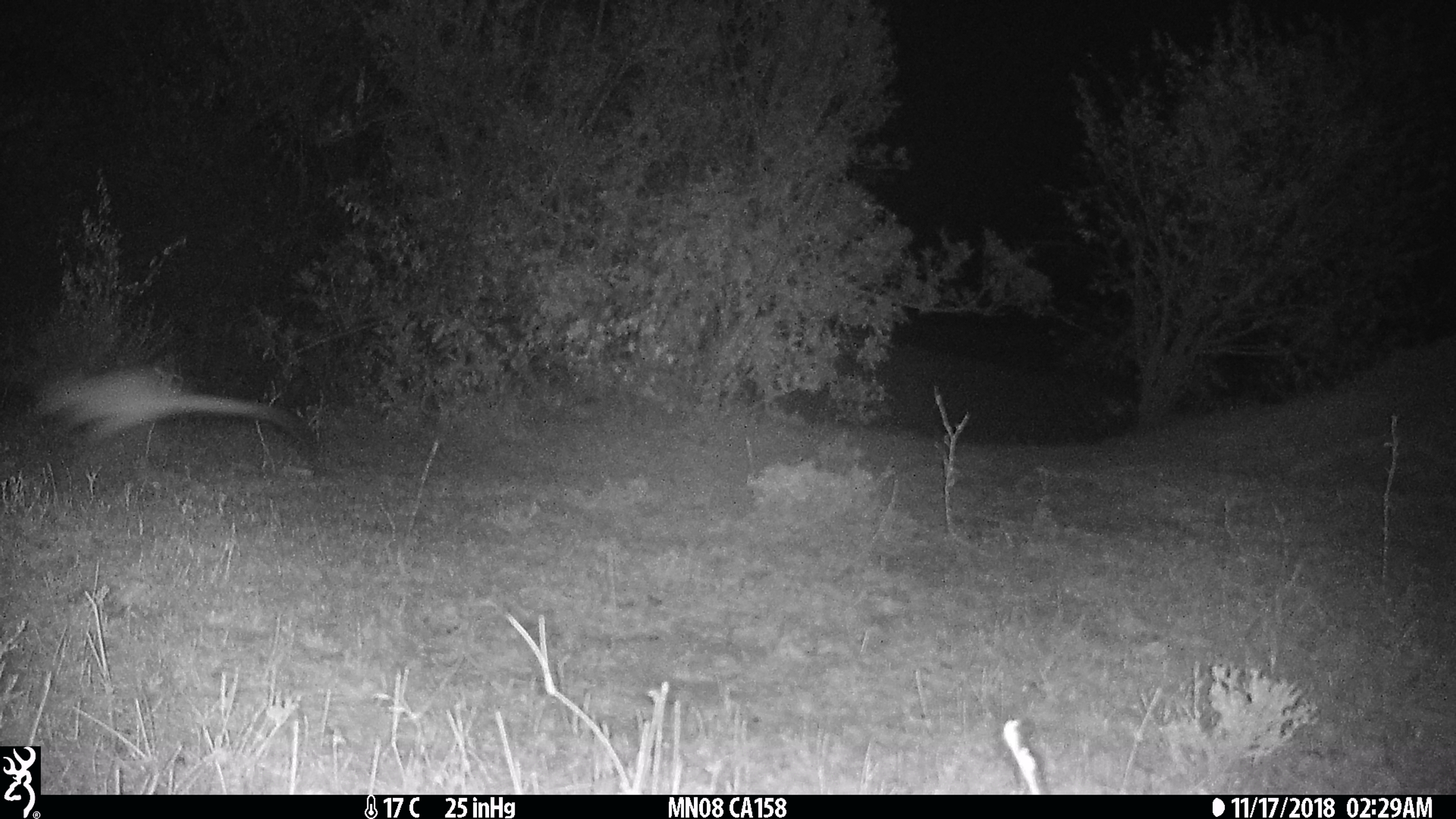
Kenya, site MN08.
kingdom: Animalia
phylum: Chordata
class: Mammalia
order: Rodentia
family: Pedetidae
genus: Pedetes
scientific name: Pedetes capensis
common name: springhare